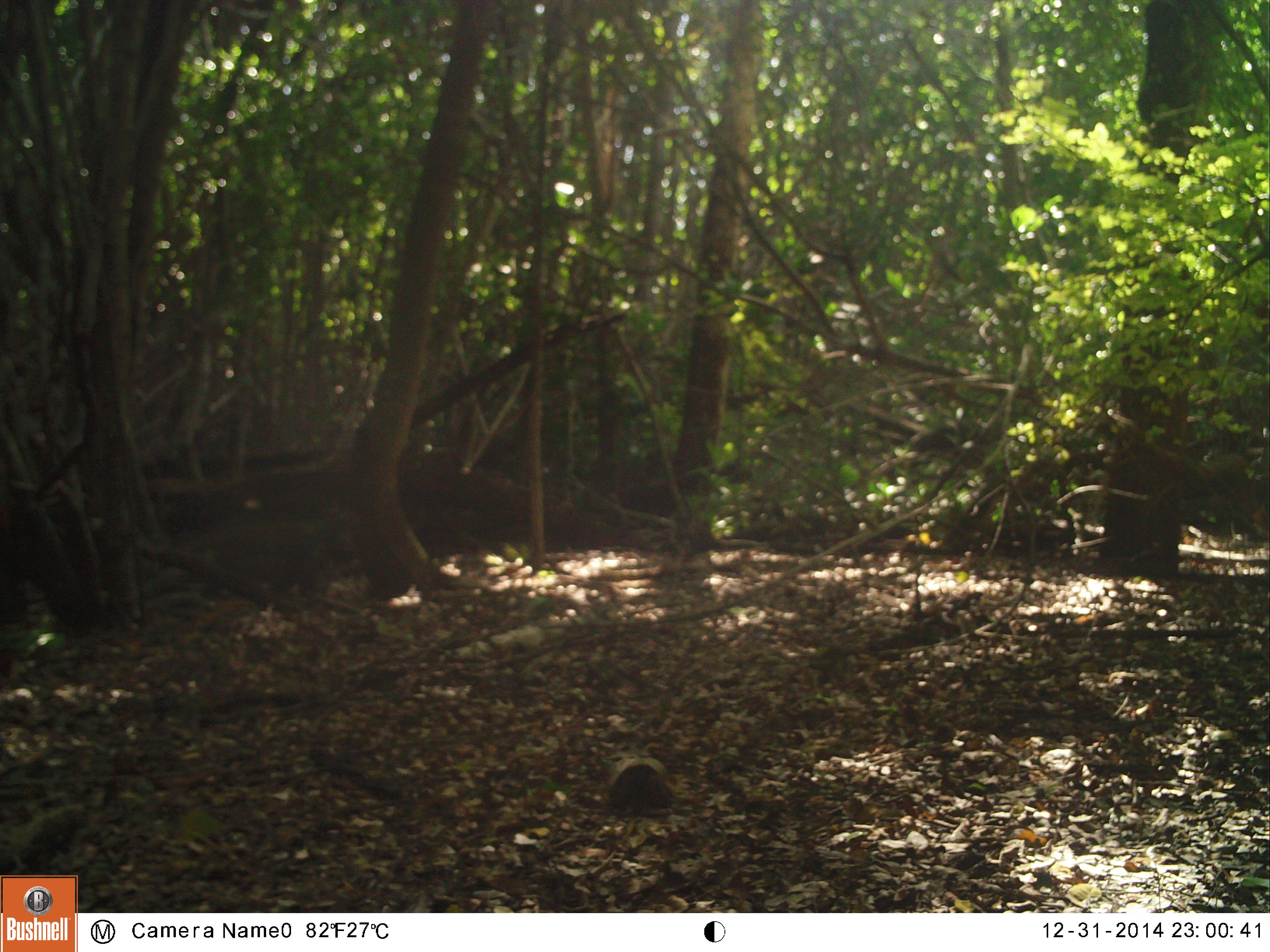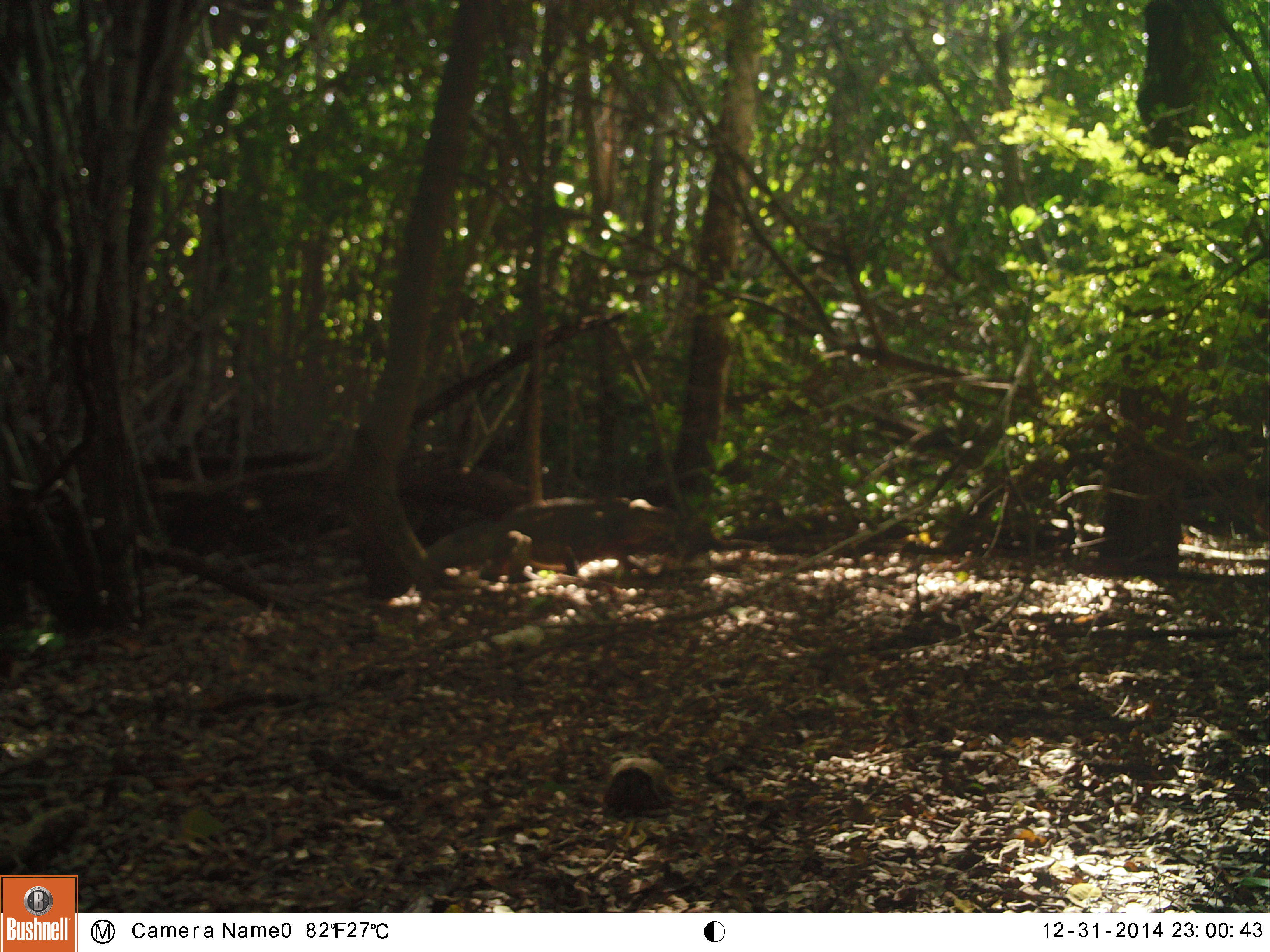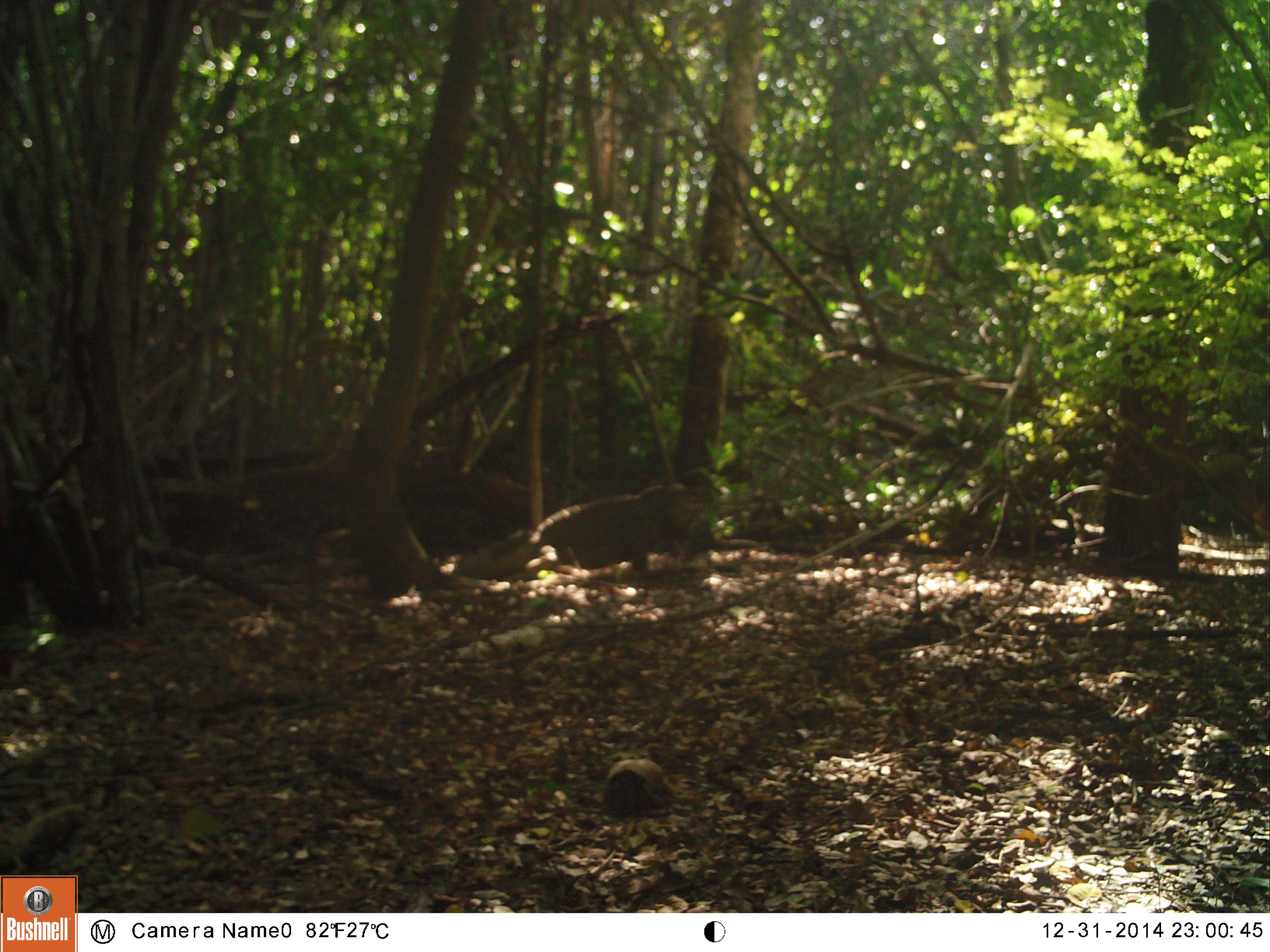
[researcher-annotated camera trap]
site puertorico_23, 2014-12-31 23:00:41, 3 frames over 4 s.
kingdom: Animalia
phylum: Chordata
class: Reptilia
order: Squamata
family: Iguanidae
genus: Iguana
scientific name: Iguana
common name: typical iguanas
Iguana (typical iguanas).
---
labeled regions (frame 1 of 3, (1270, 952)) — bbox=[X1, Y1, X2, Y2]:
iguana: bbox=[139, 511, 353, 602]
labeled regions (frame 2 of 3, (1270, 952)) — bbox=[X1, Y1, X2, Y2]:
iguana: bbox=[393, 488, 677, 585]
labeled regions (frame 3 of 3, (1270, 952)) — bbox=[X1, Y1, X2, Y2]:
iguana: bbox=[524, 486, 706, 579]